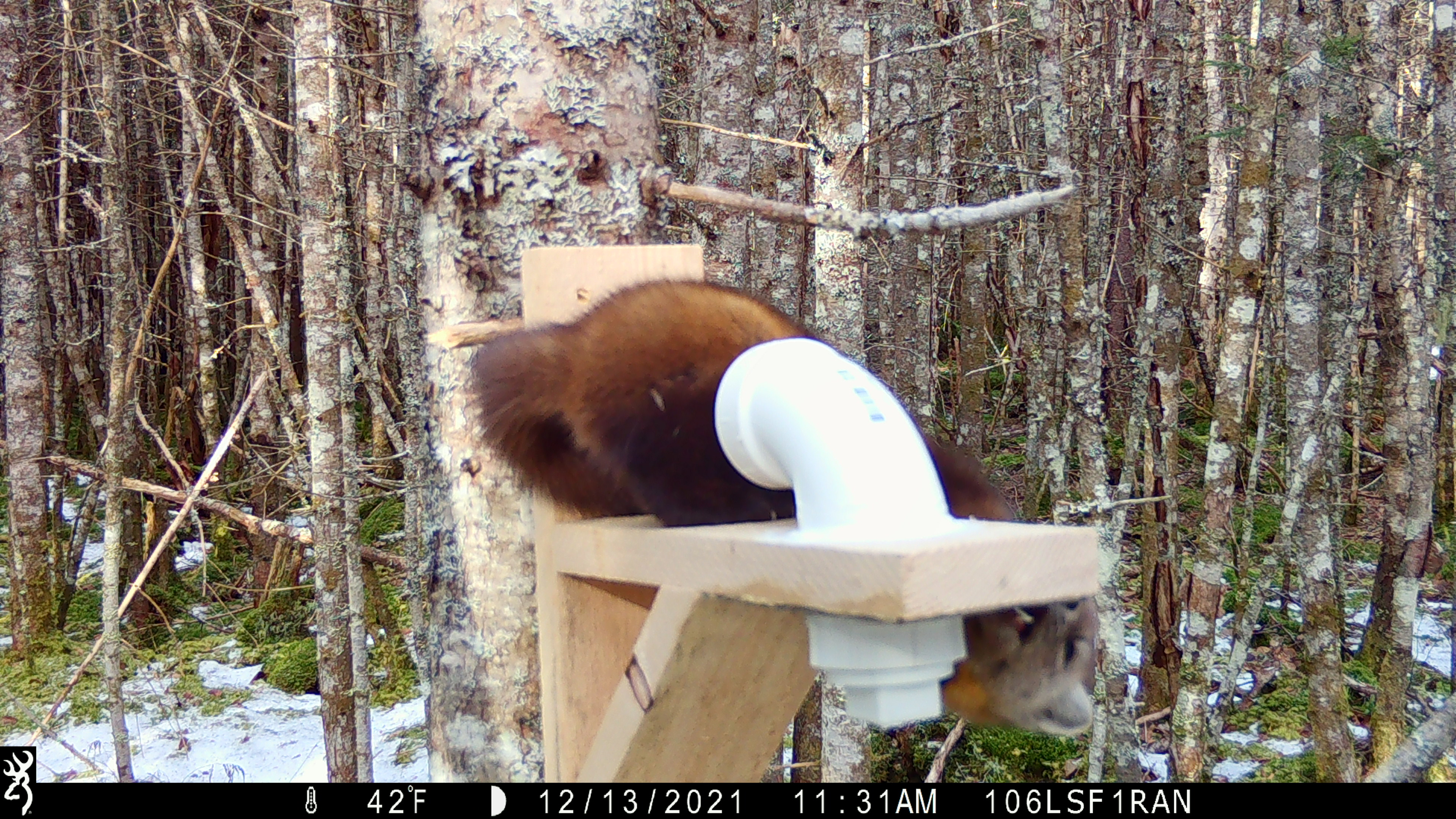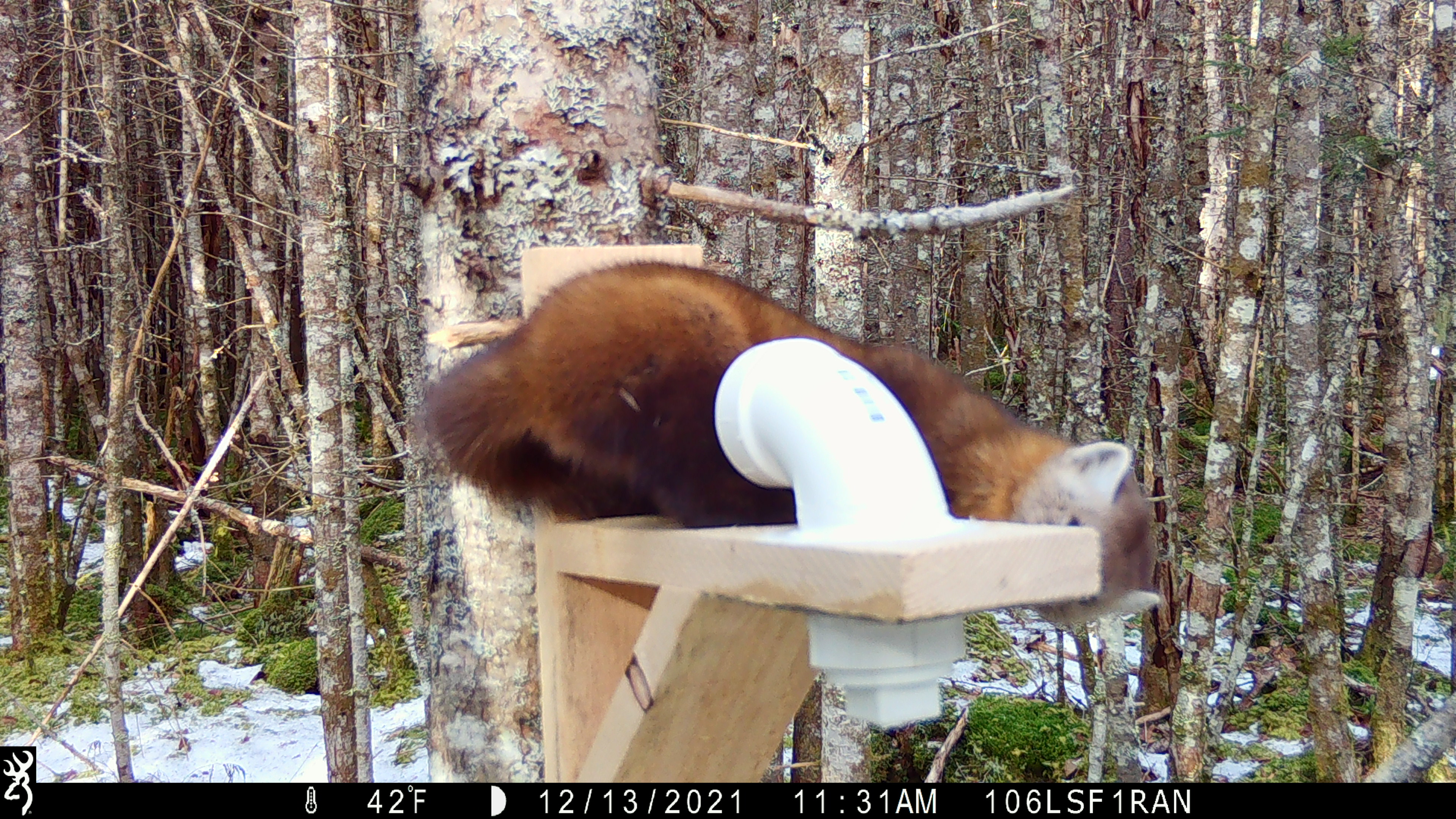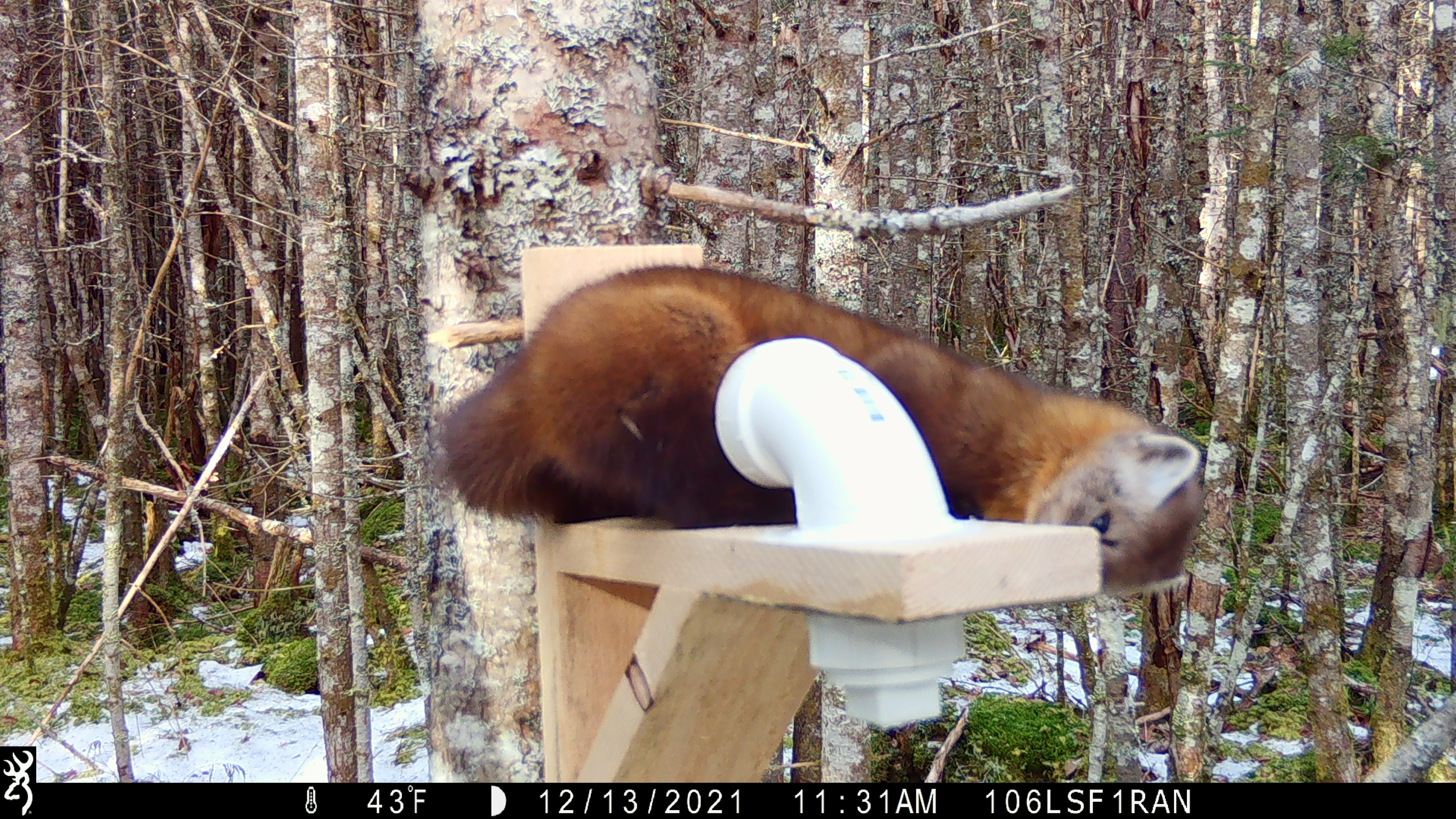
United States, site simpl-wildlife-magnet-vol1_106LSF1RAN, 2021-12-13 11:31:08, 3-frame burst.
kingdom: Animalia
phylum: Chordata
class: Mammalia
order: Carnivora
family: Mustelidae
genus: Martes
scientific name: Martes americana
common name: american marten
American marten (Martes americana).